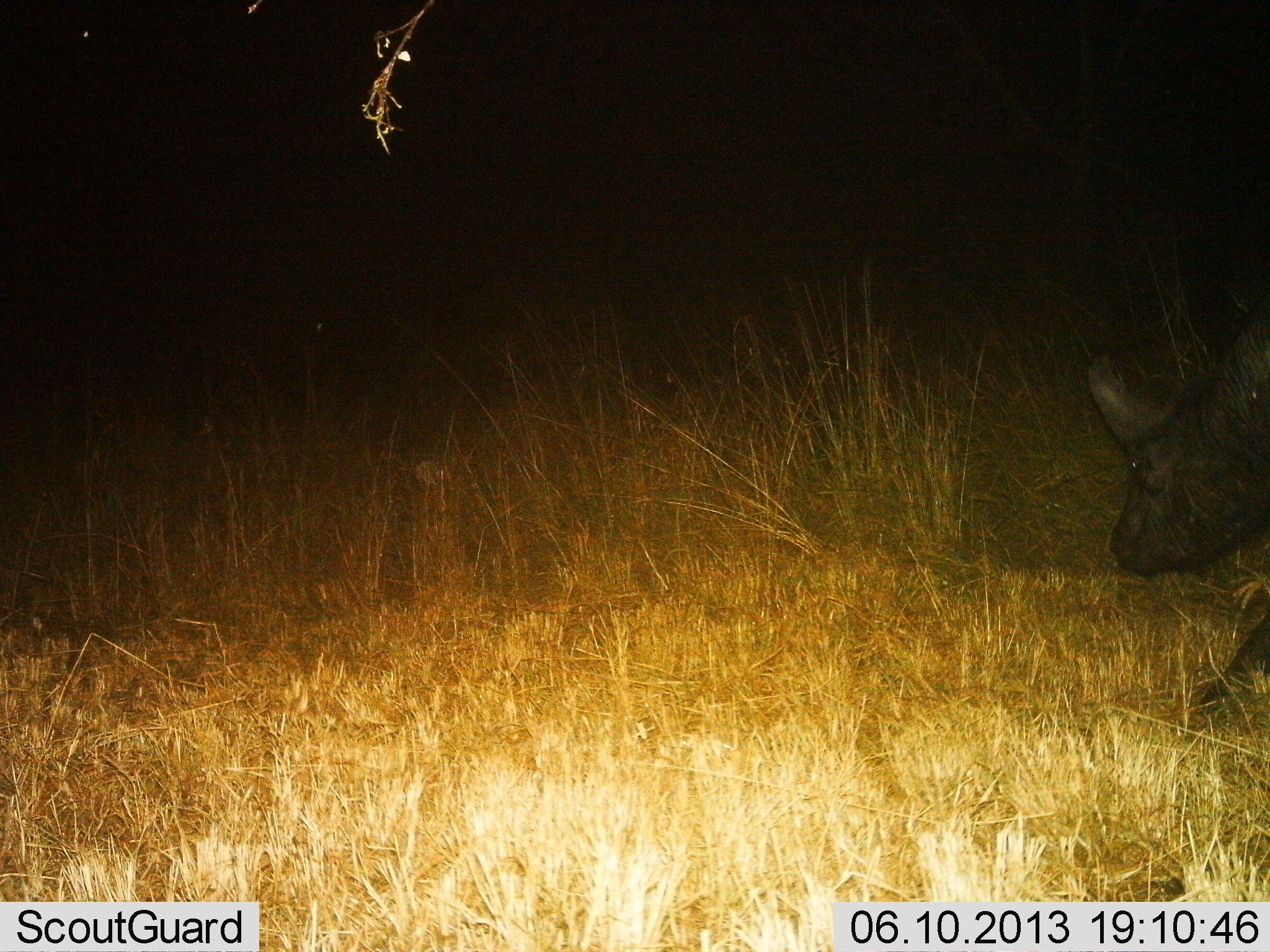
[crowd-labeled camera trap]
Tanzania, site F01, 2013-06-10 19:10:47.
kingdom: Animalia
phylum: Chordata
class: Mammalia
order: Artiodactyla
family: Bovidae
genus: Syncerus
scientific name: Syncerus caffer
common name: cape buffalo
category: buffalo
Buffalo (cape buffalo) (Syncerus caffer), count 1. Behavior (volunteer vote fractions): standing 20%, resting 0%, moving 60%, interacting 0%. Young present (vote fraction): 0%. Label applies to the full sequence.